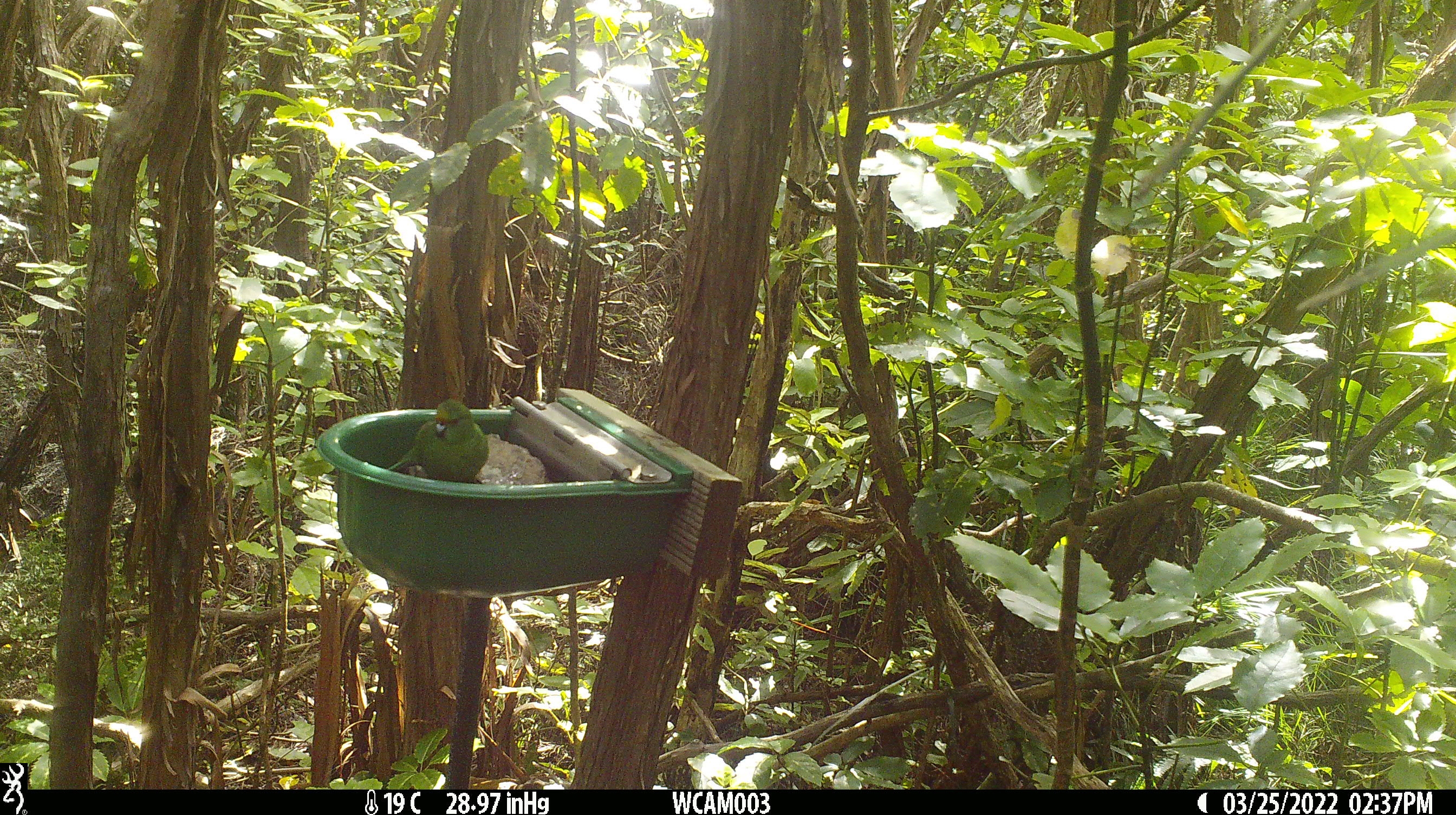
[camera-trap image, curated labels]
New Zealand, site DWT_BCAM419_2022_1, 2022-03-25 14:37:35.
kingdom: Animalia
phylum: Chordata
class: Aves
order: Psittaciformes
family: Psittaculidae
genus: Cyanoramphus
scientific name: Cyanoramphus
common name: parakeet